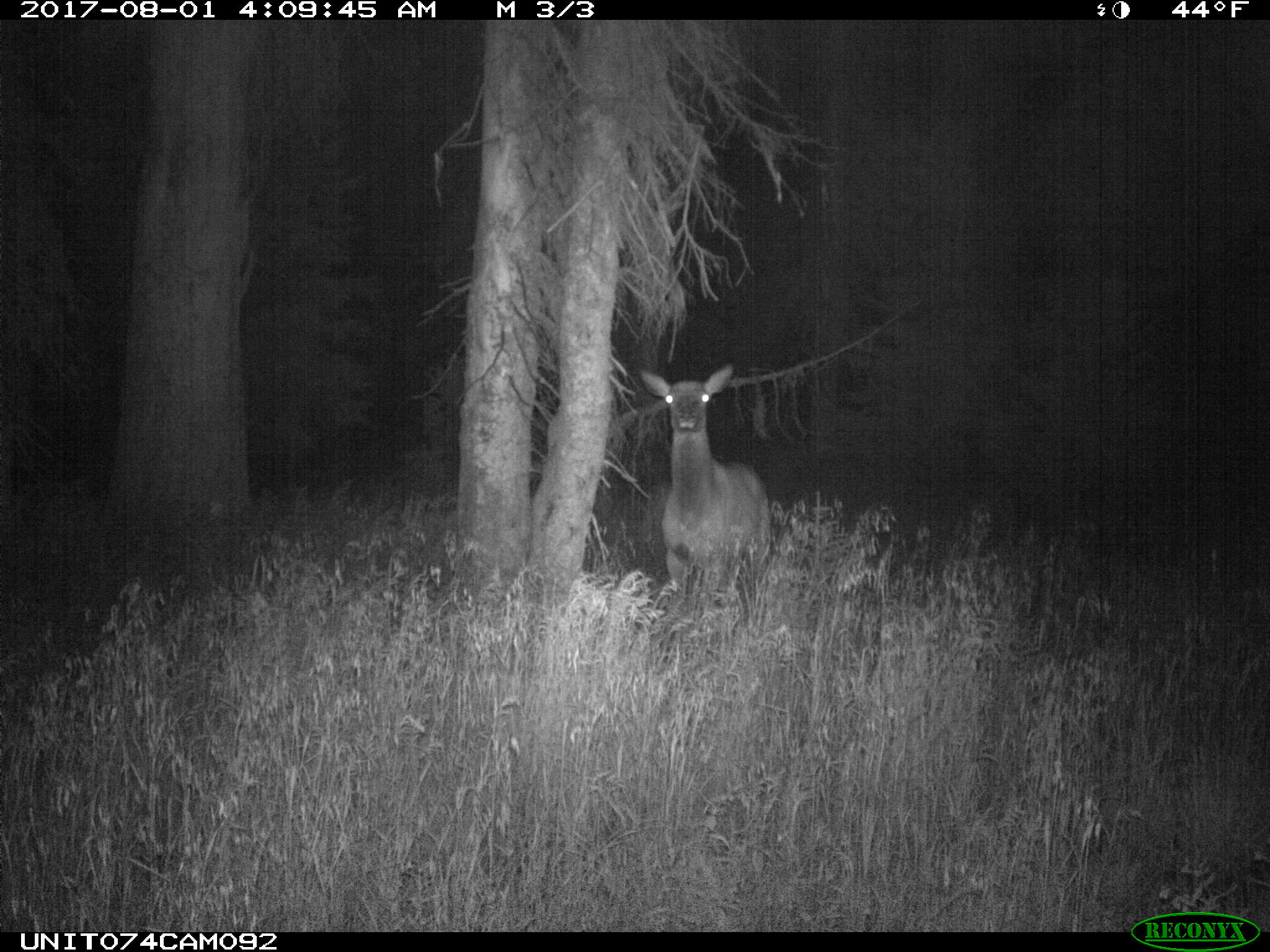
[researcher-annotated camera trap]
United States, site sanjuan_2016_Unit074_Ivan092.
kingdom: Animalia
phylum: Chordata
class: Mammalia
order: Artiodactyla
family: Cervidae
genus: Cervus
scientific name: Cervus elaphus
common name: red deer